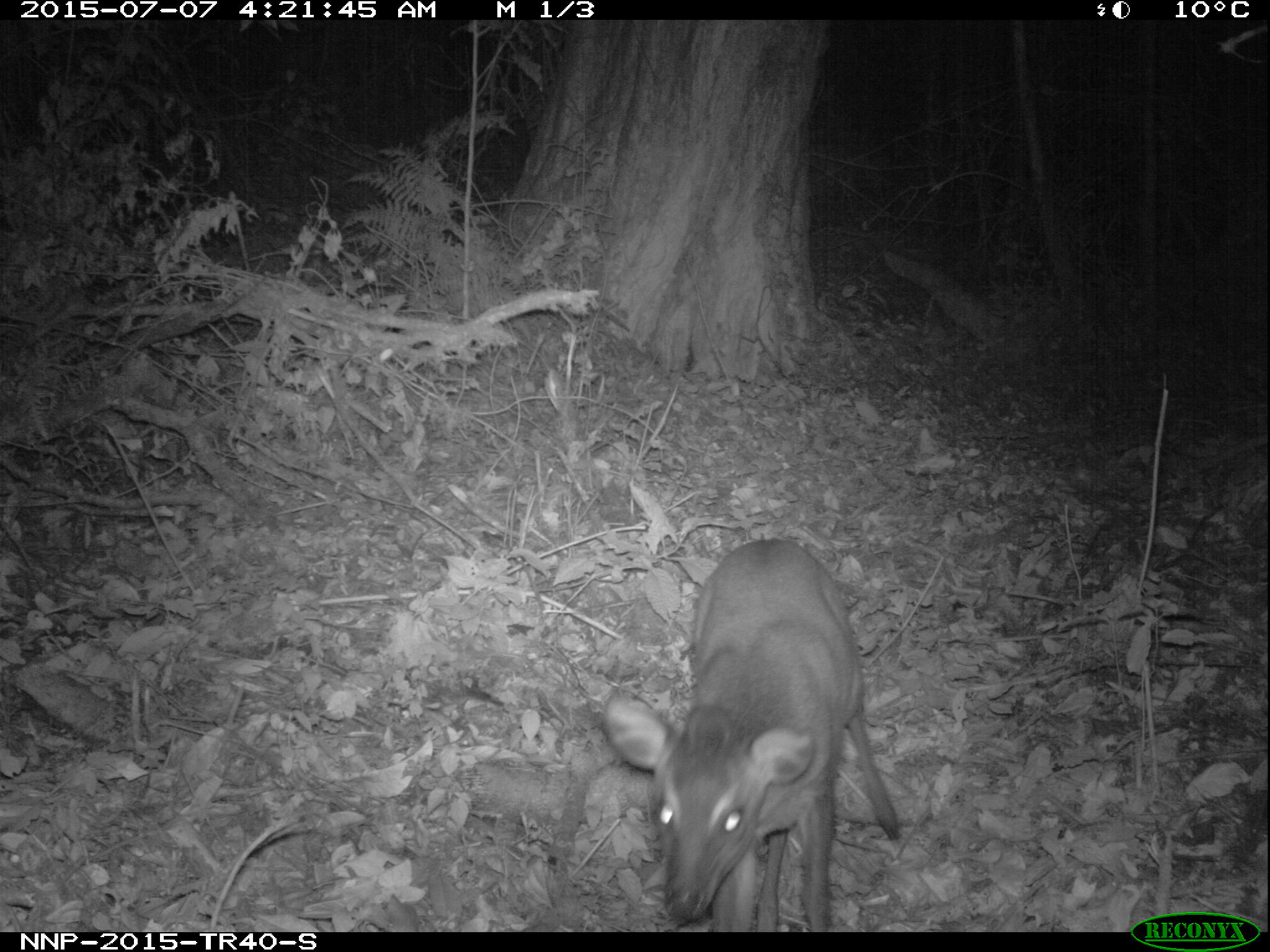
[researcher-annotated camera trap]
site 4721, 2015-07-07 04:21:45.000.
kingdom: Animalia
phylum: Chordata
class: Mammalia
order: Artiodactyla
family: Bovidae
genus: Cephalophus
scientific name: Cephalophus nigrifrons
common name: black-fronted duiker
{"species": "Cephalophus nigrifrons (black-fronted duiker)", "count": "1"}